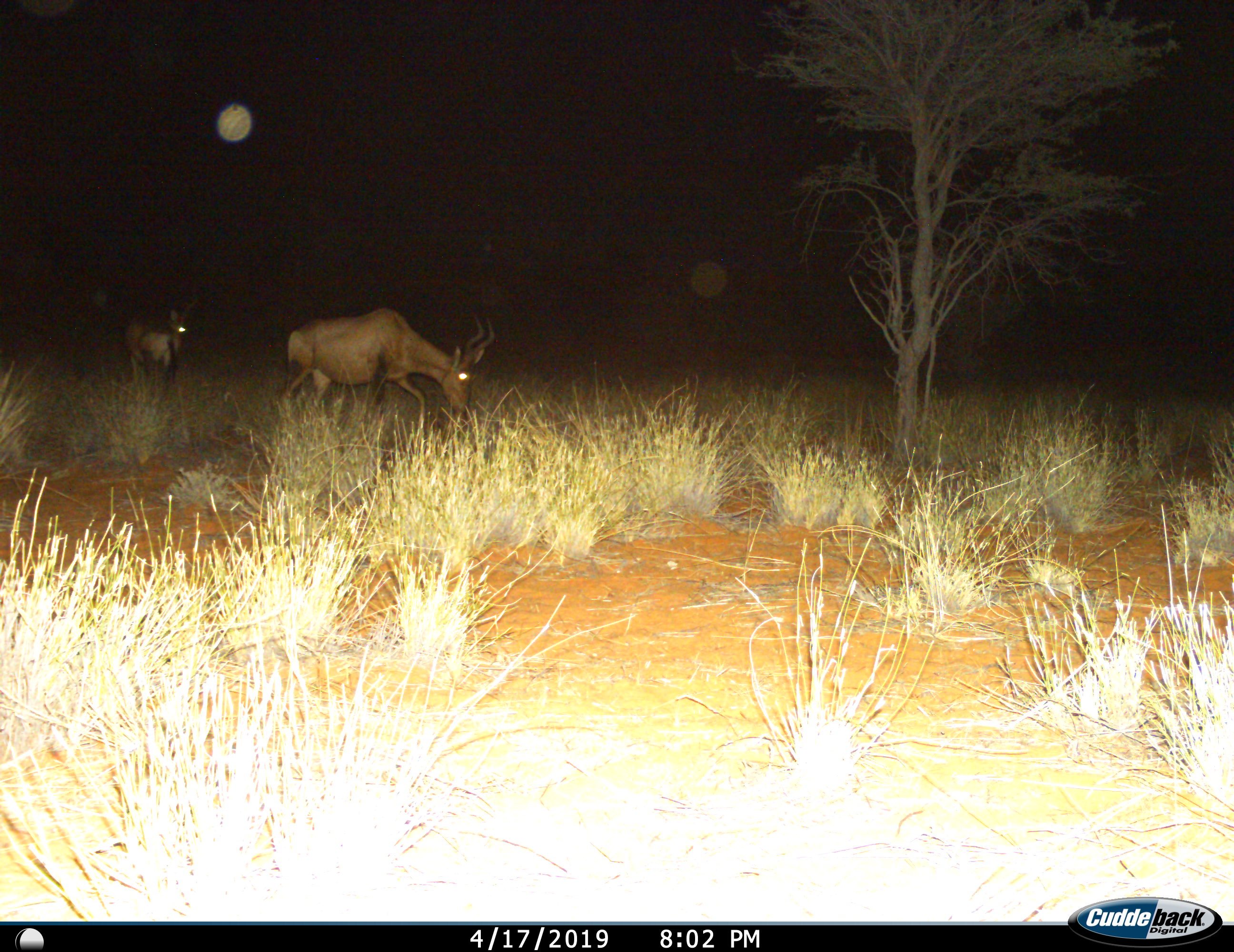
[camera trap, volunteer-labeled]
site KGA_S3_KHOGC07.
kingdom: Animalia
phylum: Chordata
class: Mammalia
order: Artiodactyla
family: Bovidae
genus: Alcelaphus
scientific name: Alcelaphus buselaphus caama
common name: red hartebeest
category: hartebeestred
Hartebeestred (red hartebeest) (Alcelaphus buselaphus caama), count 2. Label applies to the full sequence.